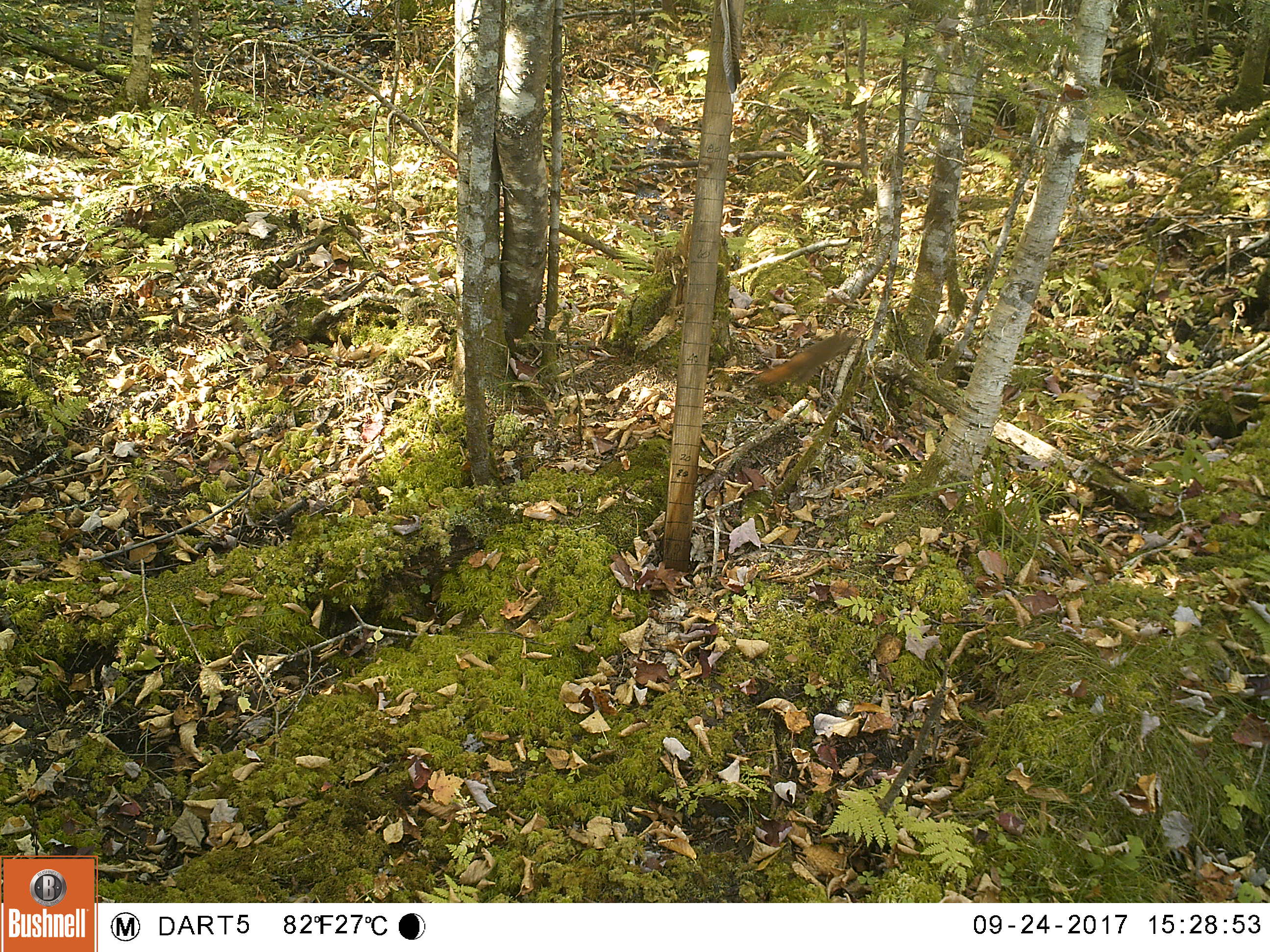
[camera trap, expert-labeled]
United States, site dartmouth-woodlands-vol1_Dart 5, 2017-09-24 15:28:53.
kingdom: Animalia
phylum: Chordata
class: Mammalia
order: Rodentia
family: Sciuridae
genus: Tamiasciurus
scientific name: Tamiasciurus hudsonicus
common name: red squirrel